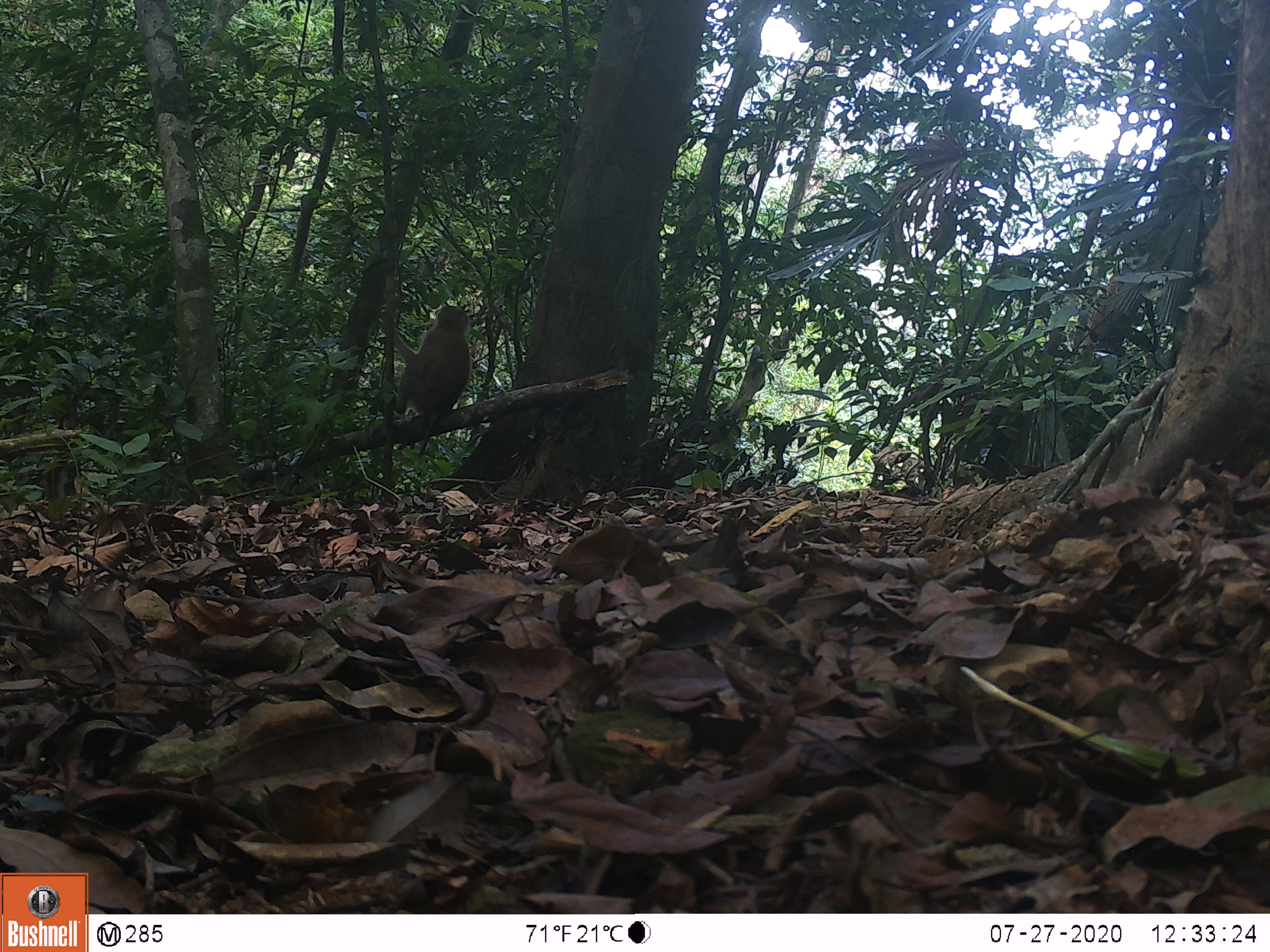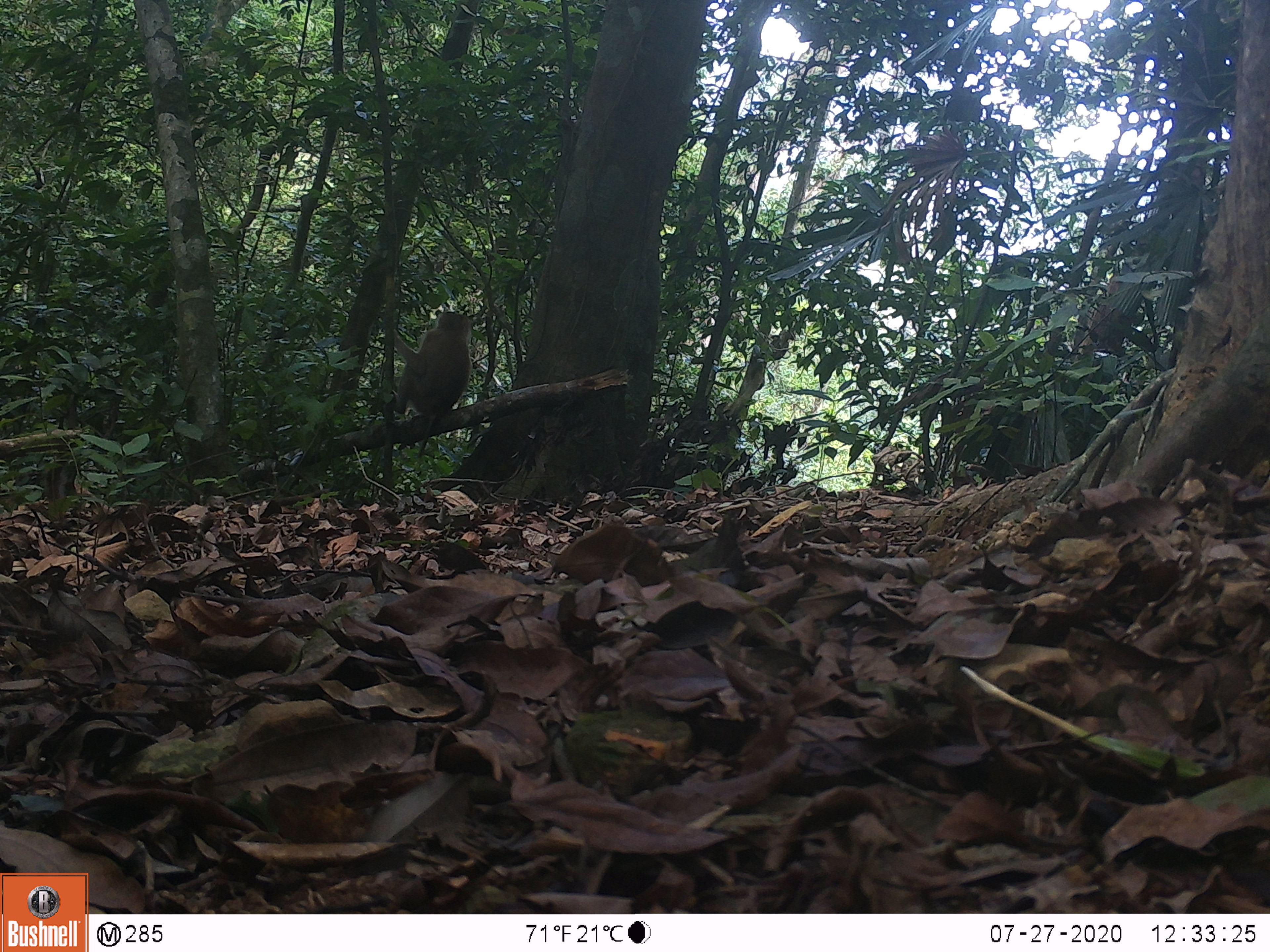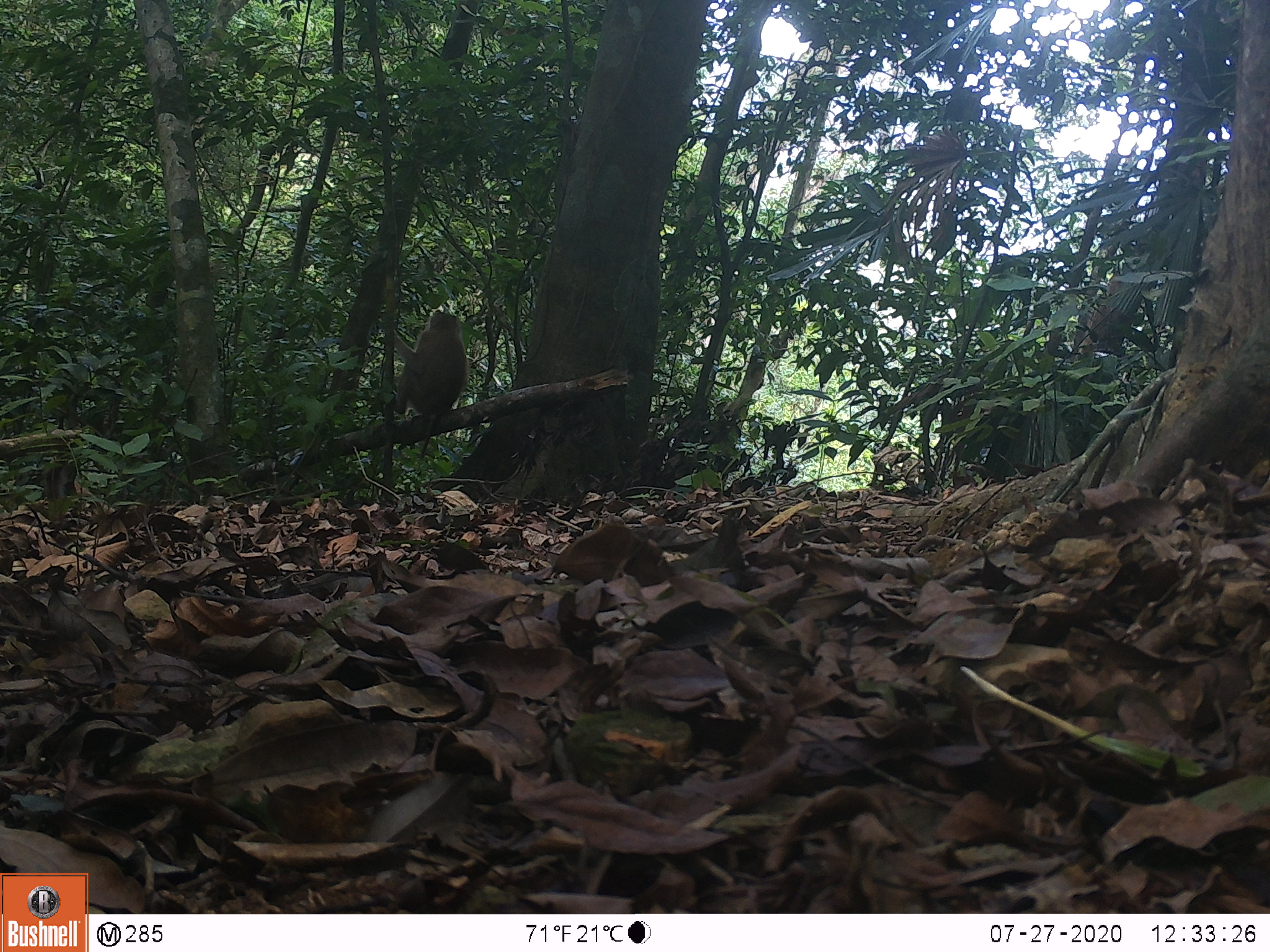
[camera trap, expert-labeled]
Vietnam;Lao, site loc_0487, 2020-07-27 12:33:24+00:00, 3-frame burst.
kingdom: Animalia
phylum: Chordata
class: Mammalia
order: Primates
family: Cercopithecidae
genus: Macaca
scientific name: Macaca nemestrina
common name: pig-tailed macaque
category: pig tailed macaque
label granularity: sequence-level